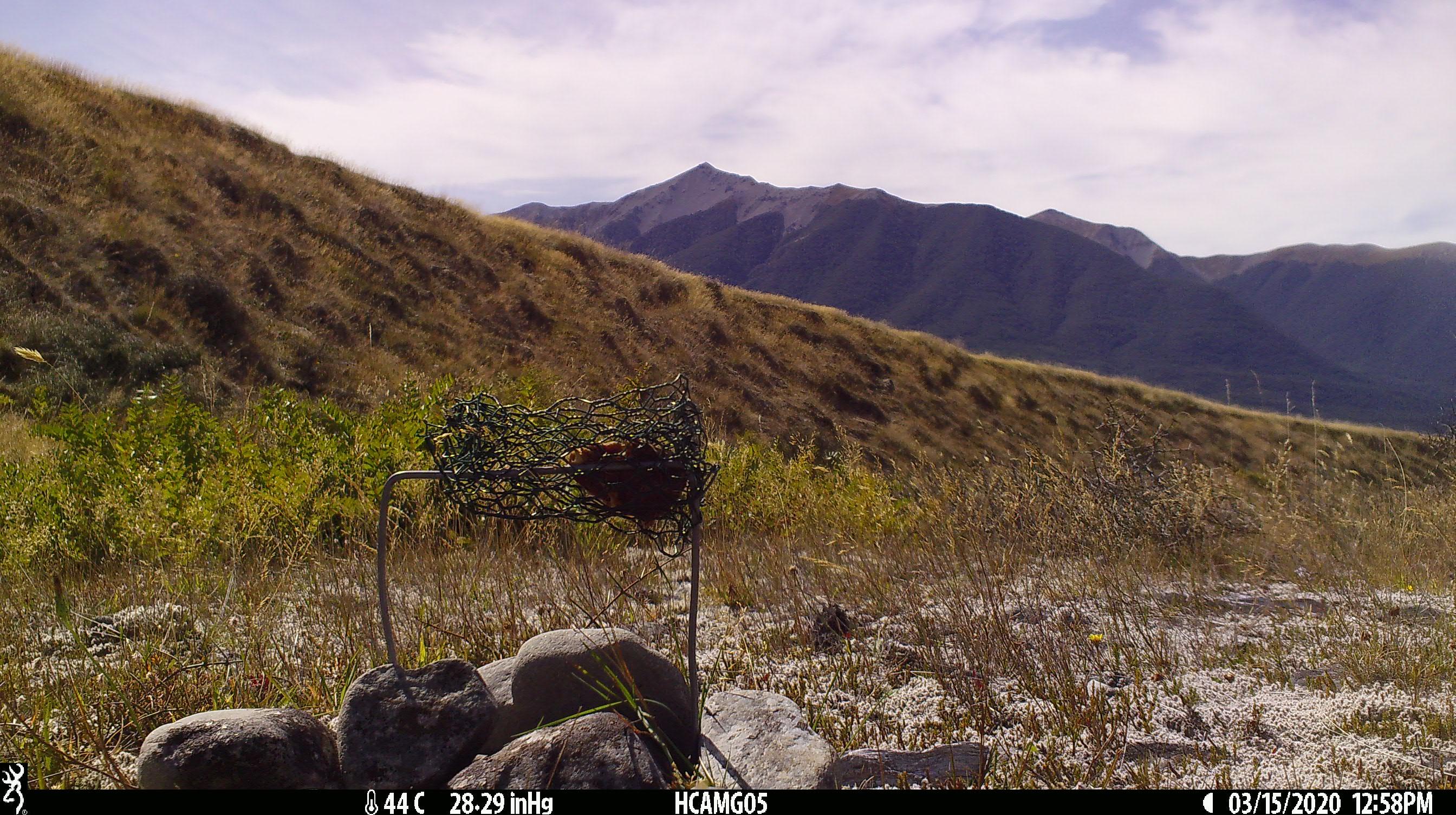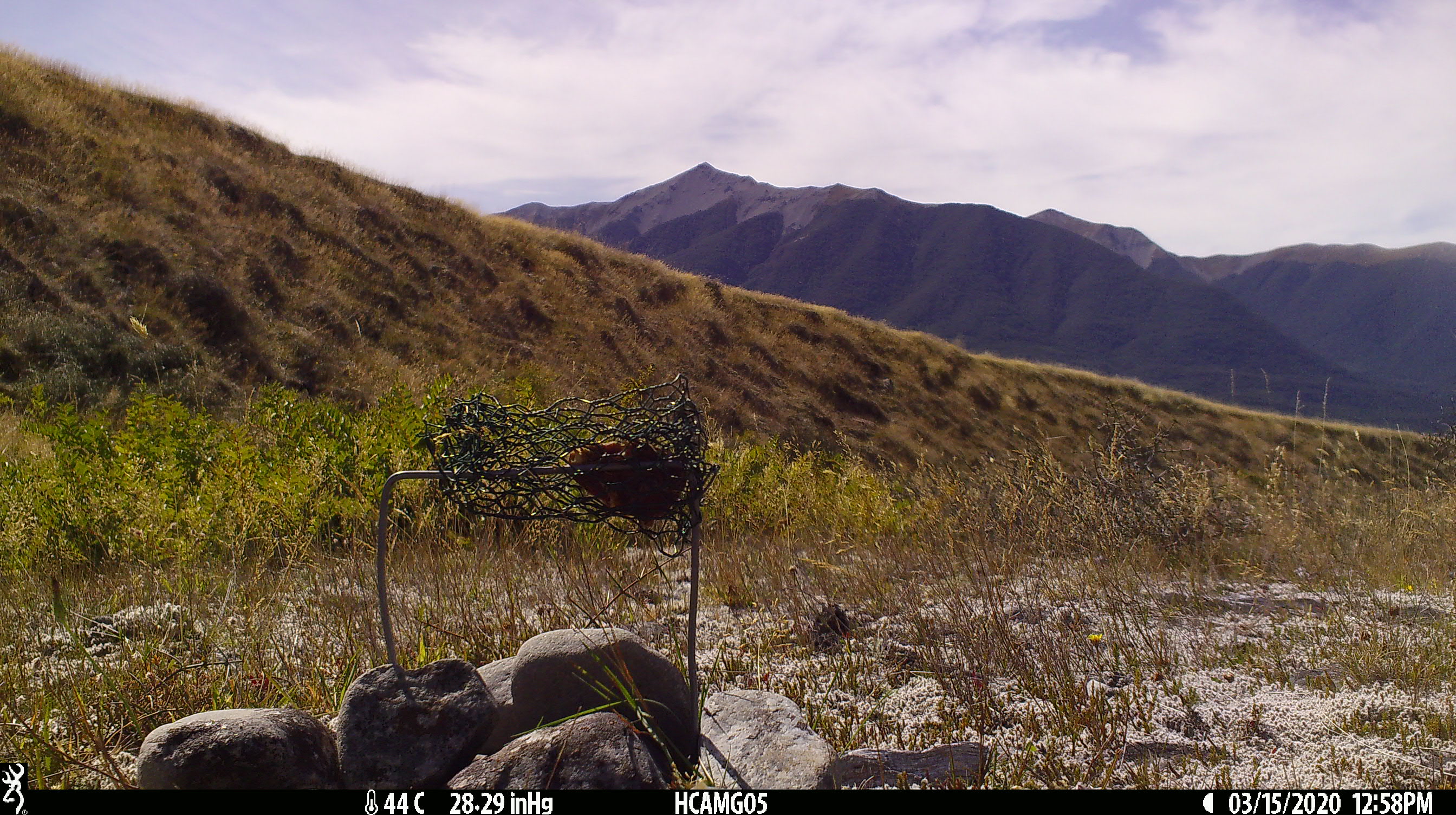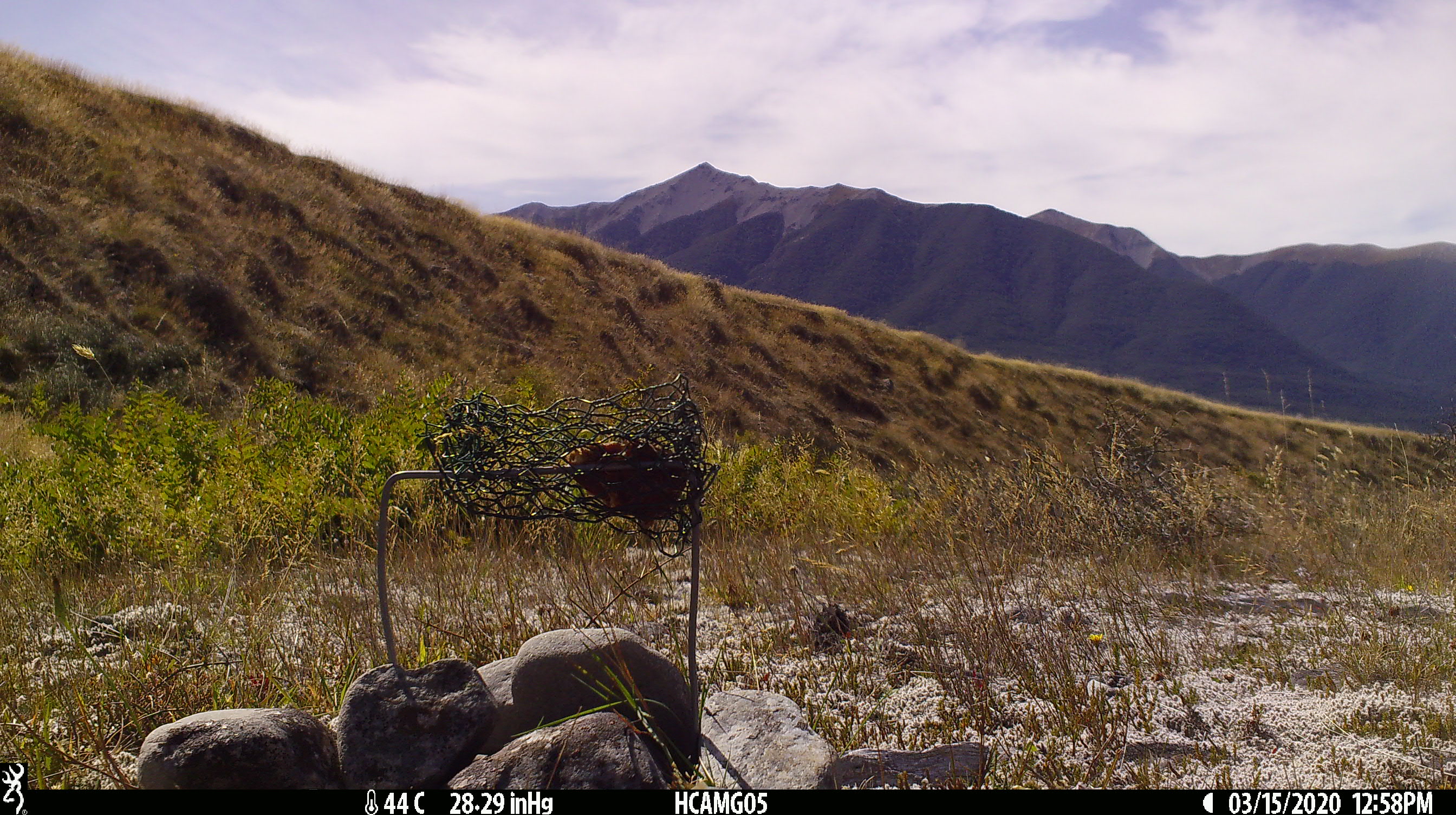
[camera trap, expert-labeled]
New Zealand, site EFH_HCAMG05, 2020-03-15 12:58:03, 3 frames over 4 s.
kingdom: Animalia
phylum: Chordata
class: Mammalia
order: Rodentia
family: Muridae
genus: Rattus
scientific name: Rattus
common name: rat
Rat (Rattus).